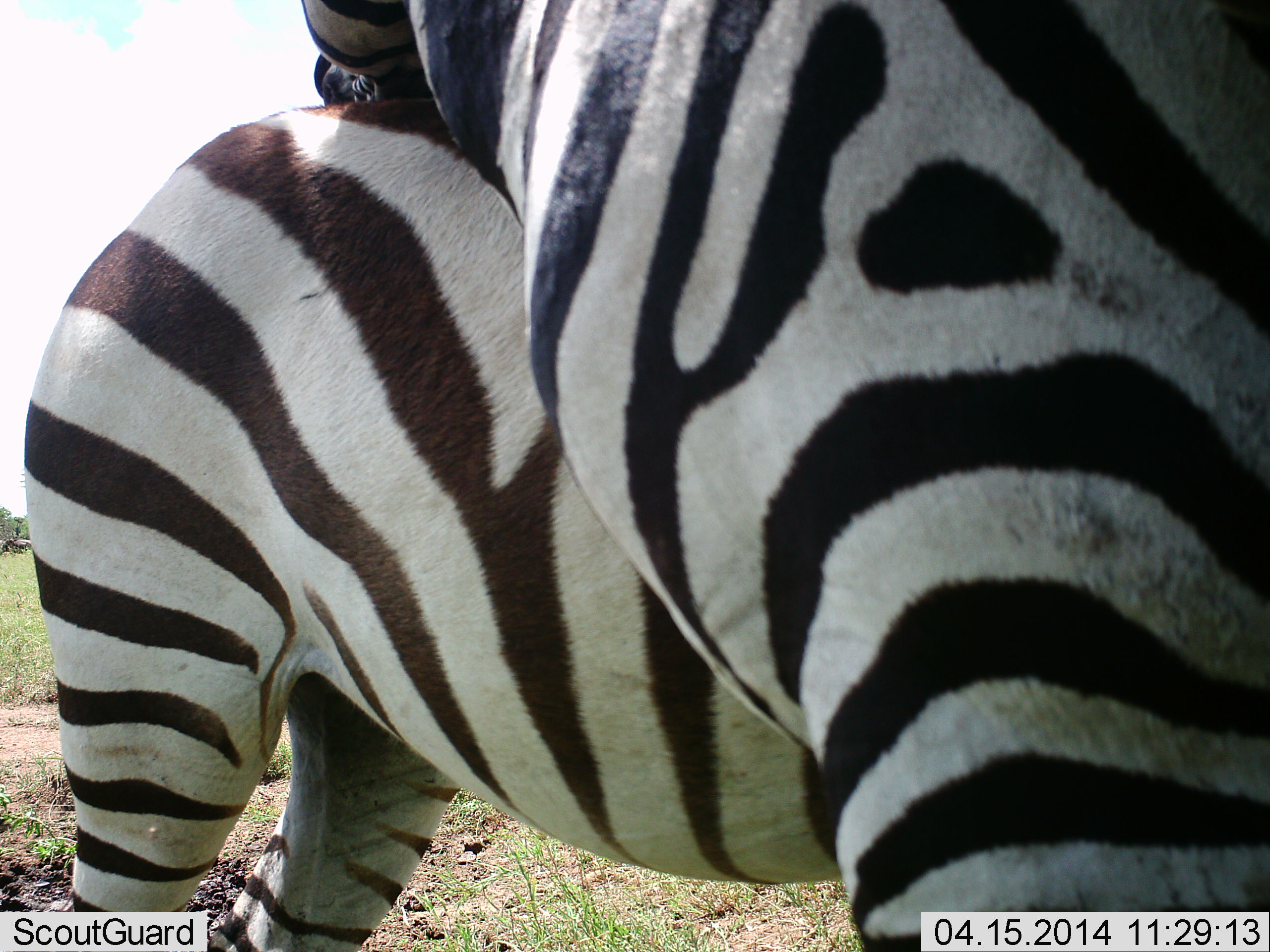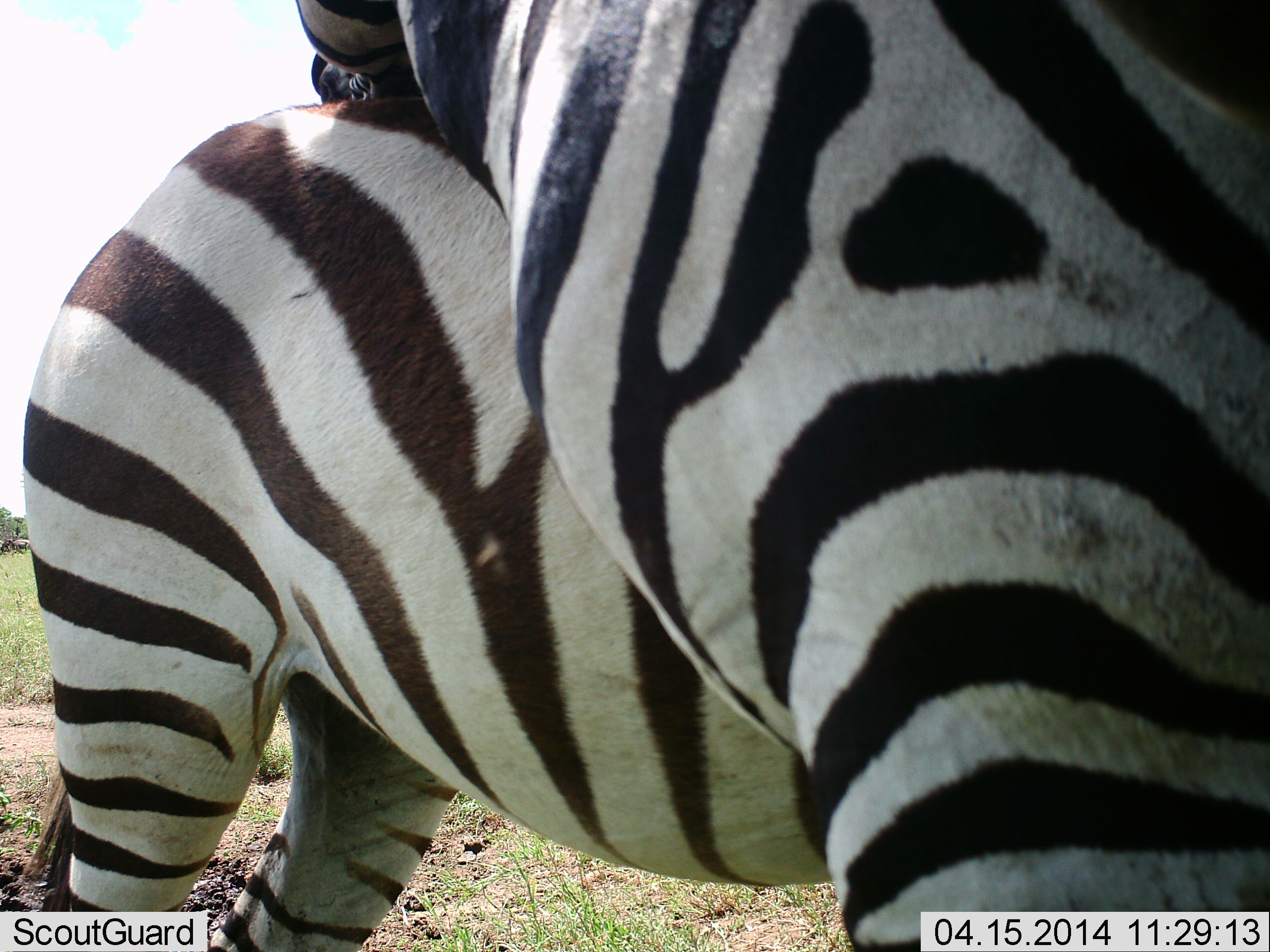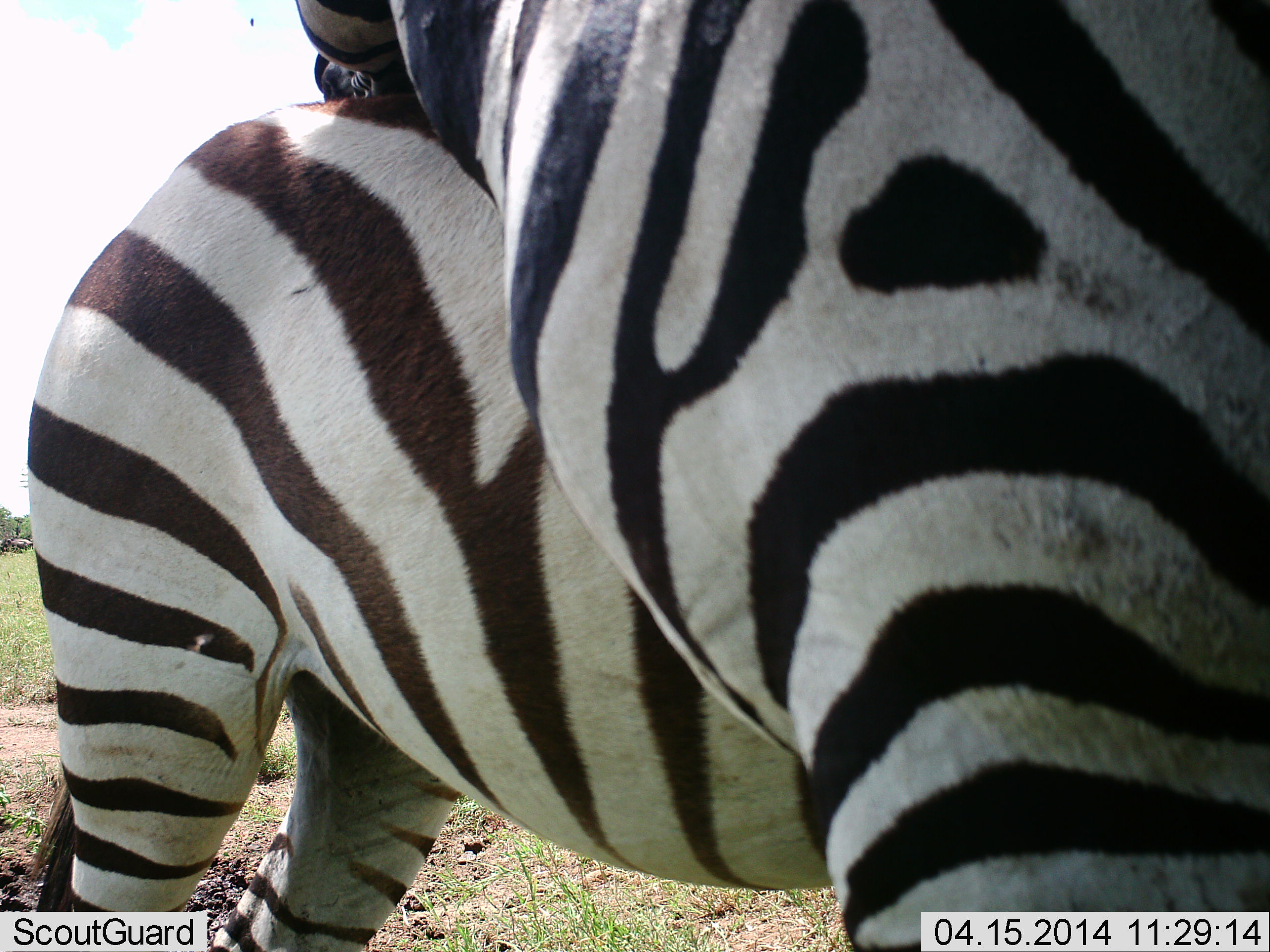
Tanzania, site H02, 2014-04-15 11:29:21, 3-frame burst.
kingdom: Animalia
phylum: Chordata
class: Mammalia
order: Perissodactyla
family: Equidae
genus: Equus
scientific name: Equus quagga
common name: plains zebra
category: zebra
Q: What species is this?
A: Zebra (plains zebra) (Equus quagga).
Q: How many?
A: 2.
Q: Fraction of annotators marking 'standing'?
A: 40%.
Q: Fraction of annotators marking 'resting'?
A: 0%.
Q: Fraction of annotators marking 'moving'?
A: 10%.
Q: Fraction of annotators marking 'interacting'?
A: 100%.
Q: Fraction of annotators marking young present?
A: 0%.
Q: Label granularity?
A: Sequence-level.